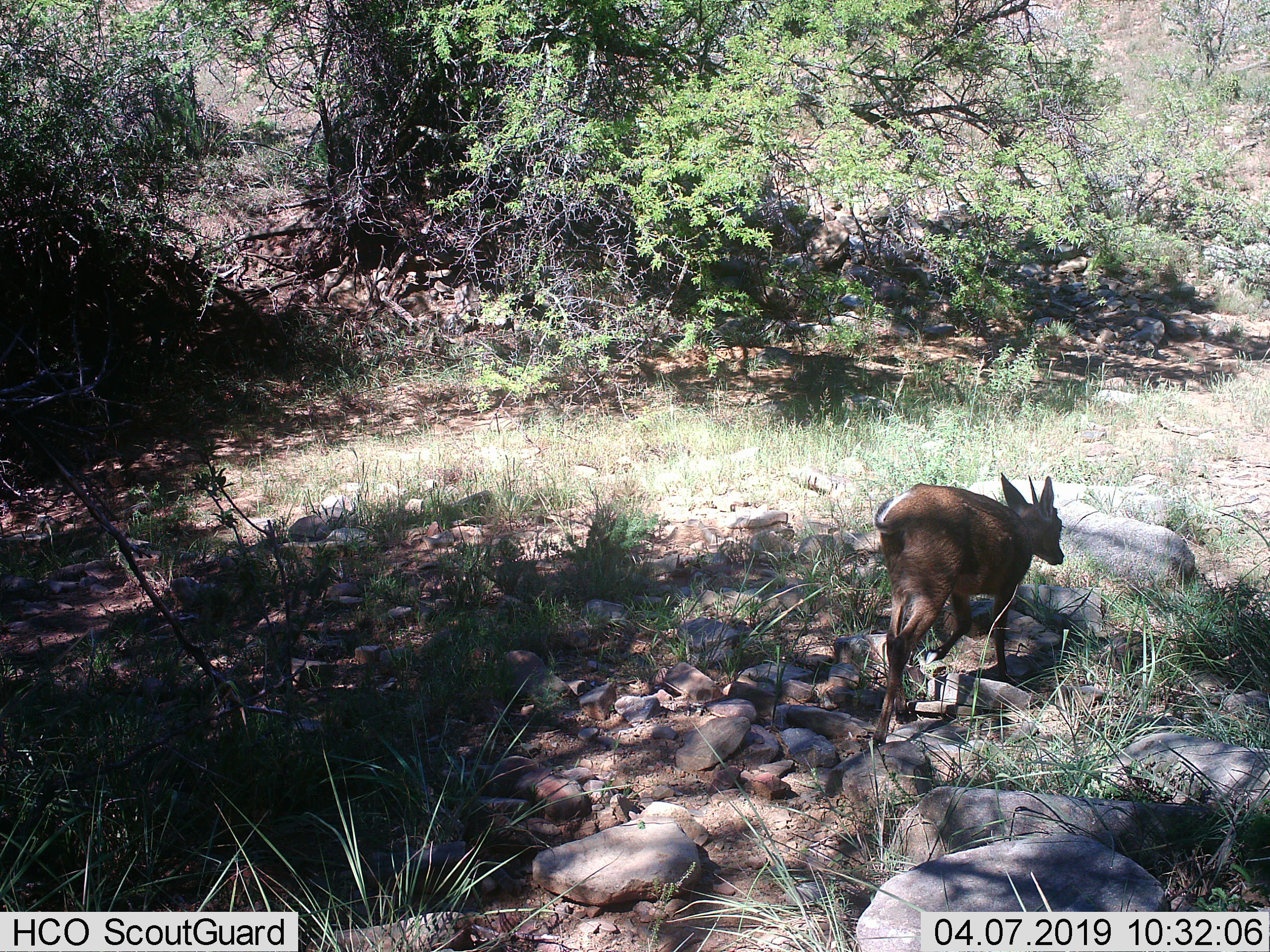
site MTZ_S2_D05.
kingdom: Animalia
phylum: Chordata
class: Mammalia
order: Artiodactyla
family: Bovidae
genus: Sylvicapra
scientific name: Sylvicapra grimmia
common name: common duiker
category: duikercommongrey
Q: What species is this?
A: Duikercommongrey (common duiker) (Sylvicapra grimmia).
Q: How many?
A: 1.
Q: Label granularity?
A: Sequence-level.